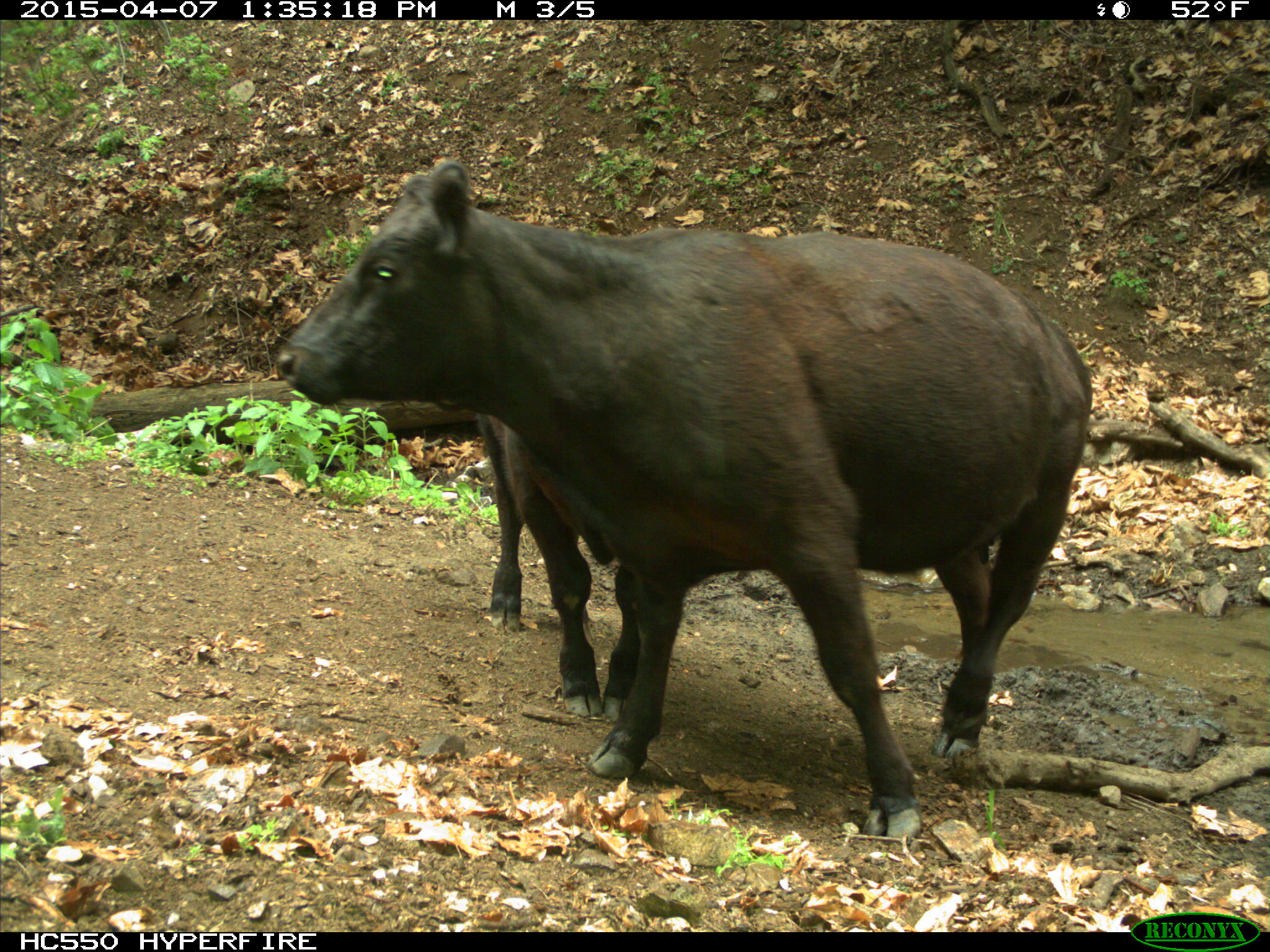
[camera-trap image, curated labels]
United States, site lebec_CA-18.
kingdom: Animalia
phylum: Chordata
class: Mammalia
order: Artiodactyla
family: Bovidae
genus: Bos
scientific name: Bos taurus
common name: domestic cow